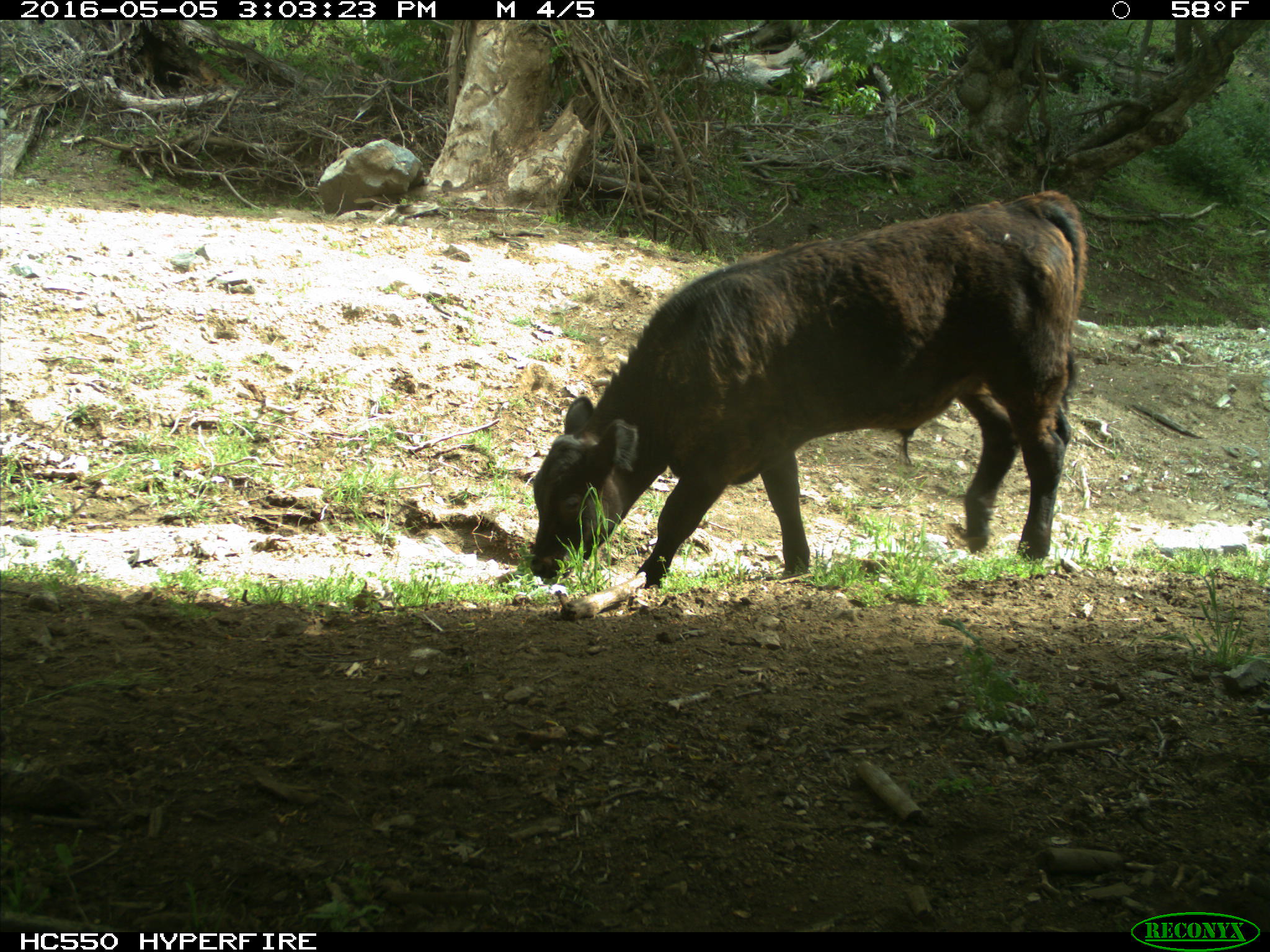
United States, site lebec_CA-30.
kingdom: Animalia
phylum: Chordata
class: Mammalia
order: Artiodactyla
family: Bovidae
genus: Bos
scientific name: Bos taurus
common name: domestic cow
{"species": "Bos taurus (domestic cow)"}